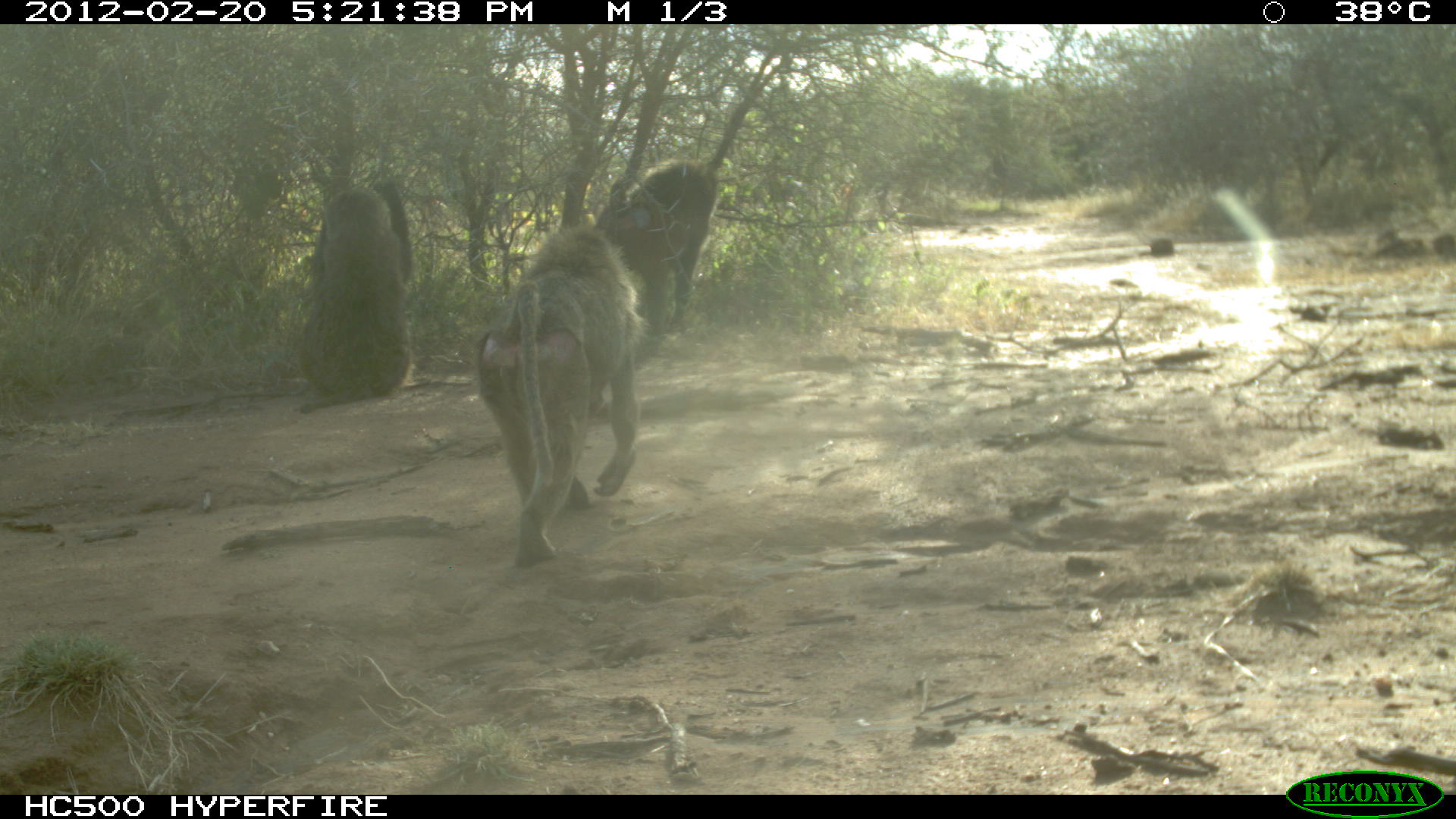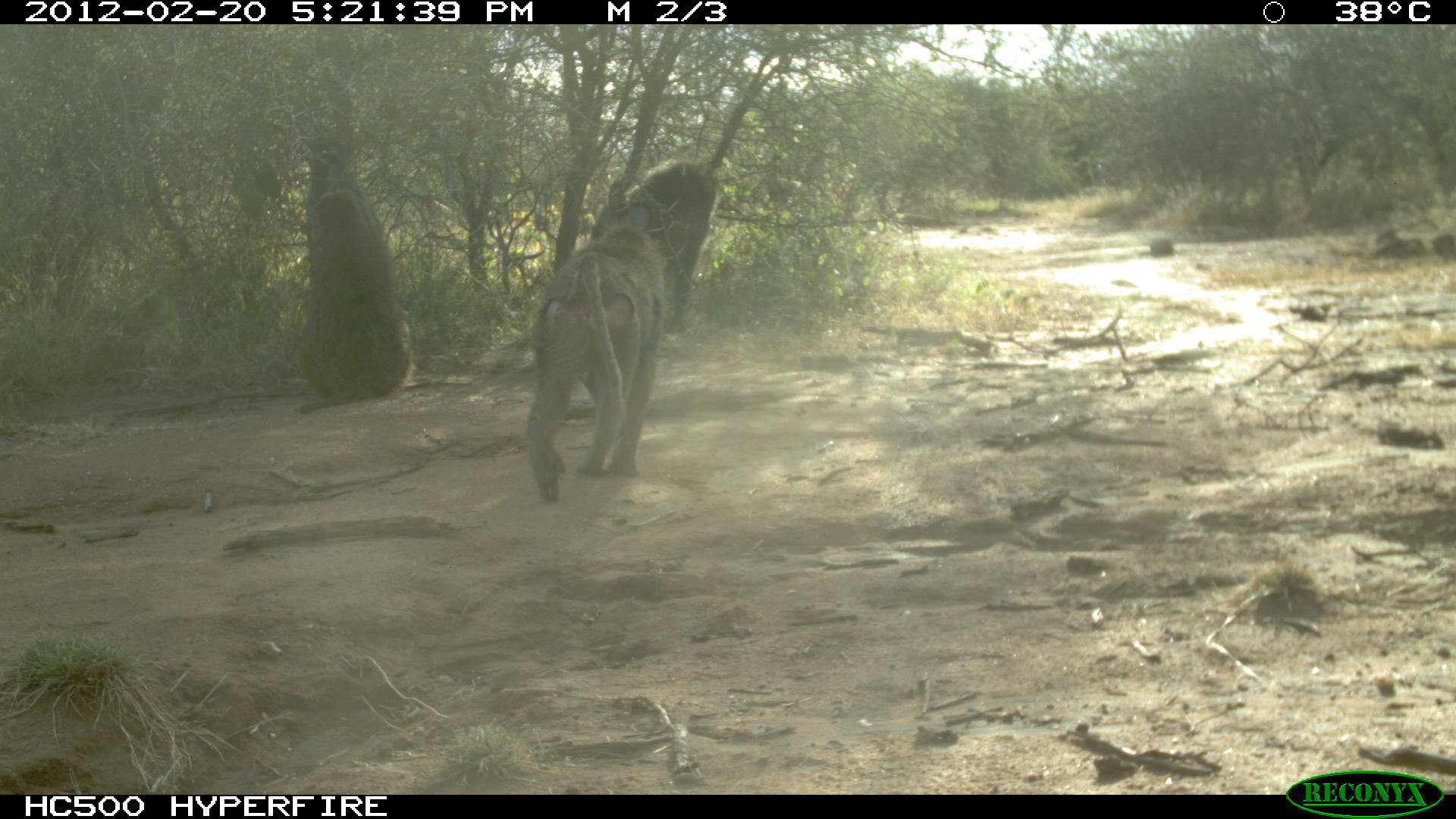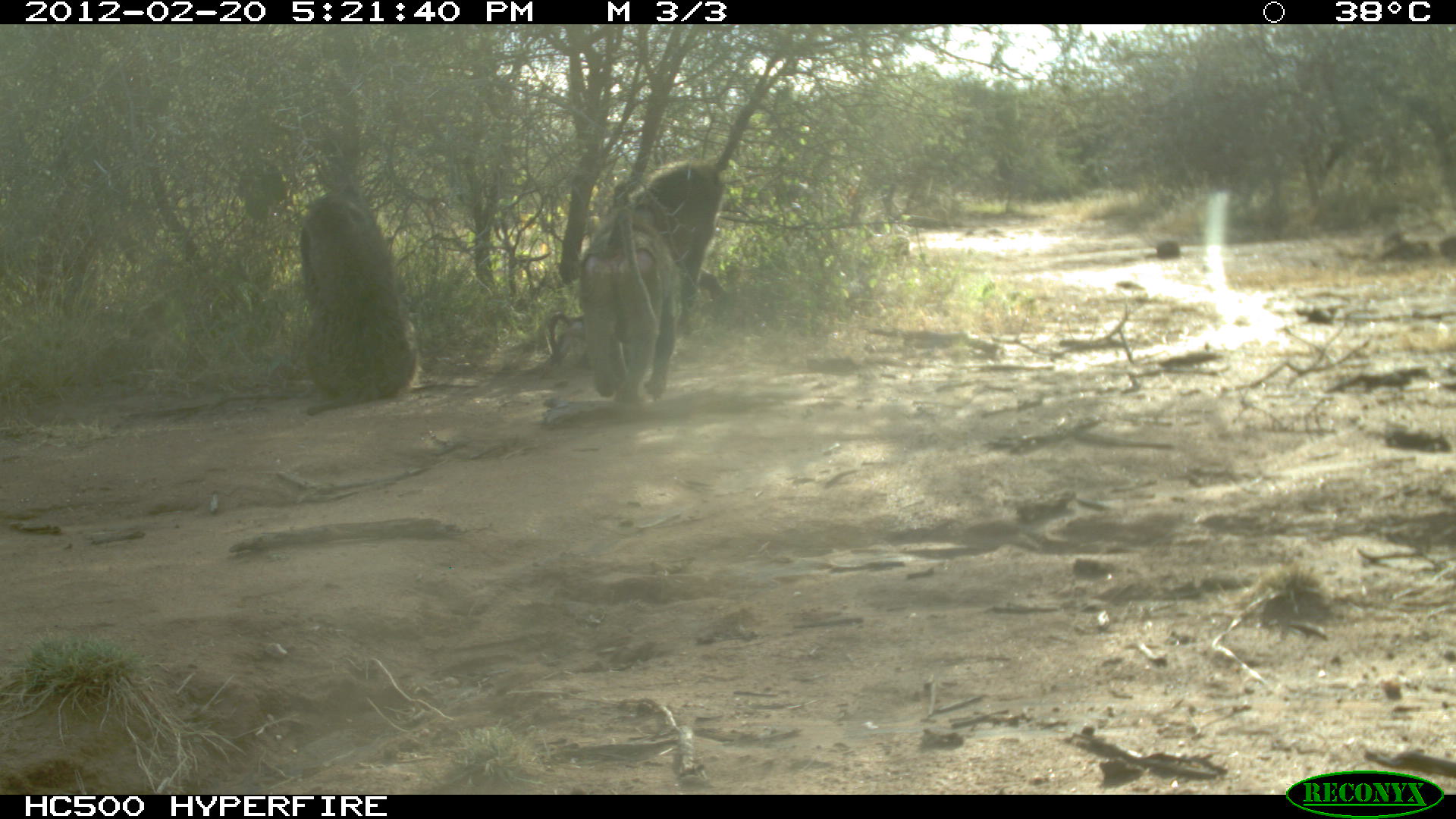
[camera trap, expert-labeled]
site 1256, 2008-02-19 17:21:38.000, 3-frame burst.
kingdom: Animalia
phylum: Chordata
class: Mammalia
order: Primates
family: Cercopithecidae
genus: Papio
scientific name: Papio anubis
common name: olive baboon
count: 3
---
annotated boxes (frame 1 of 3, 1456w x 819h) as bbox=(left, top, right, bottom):
papio anubis: bbox=(465, 215, 656, 581); bbox=(290, 170, 424, 418); bbox=(592, 150, 726, 331)